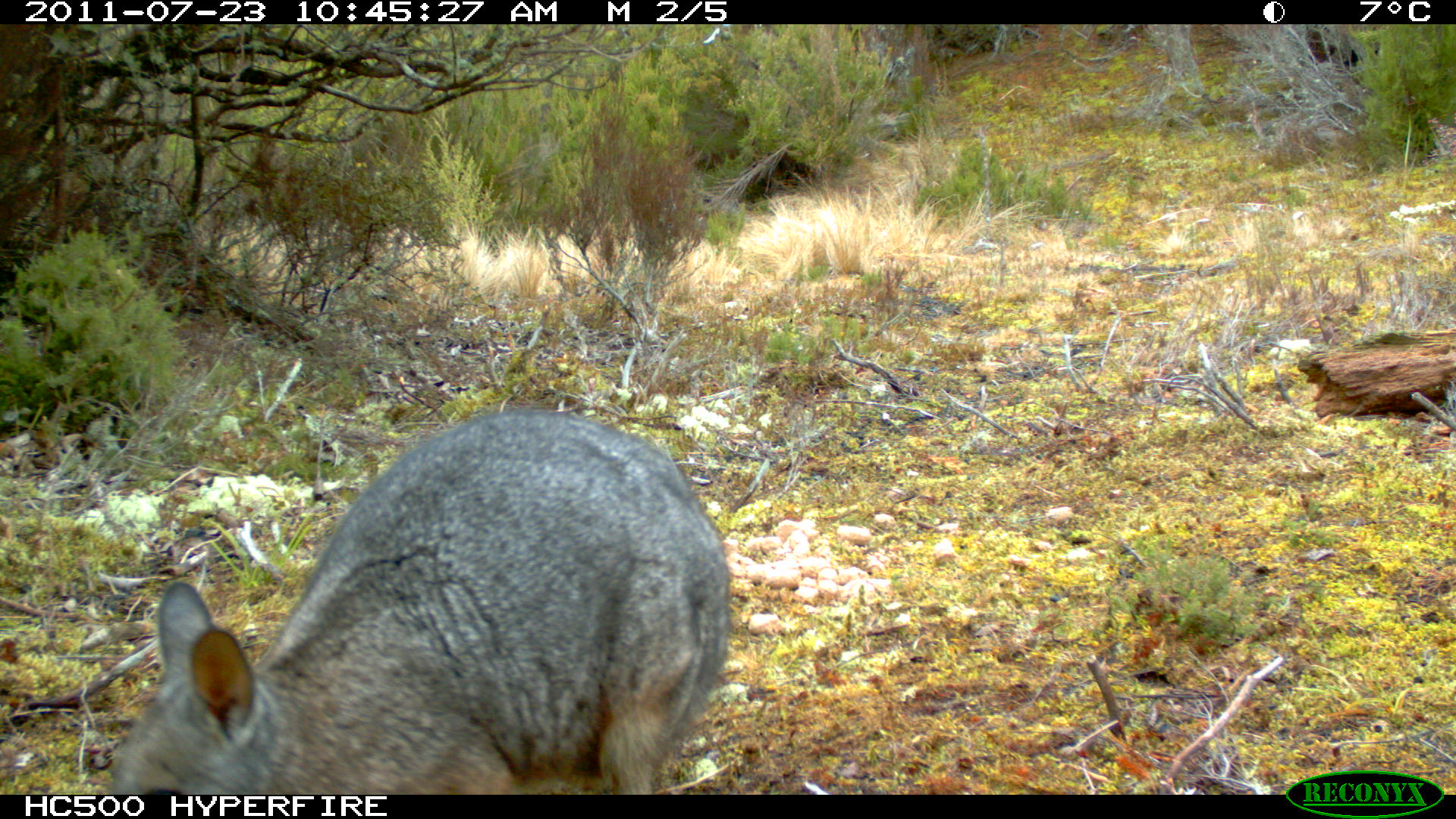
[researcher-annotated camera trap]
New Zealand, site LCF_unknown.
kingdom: Animalia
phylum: Chordata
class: Mammalia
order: Diprotodontia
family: Macropodidae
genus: Notamacropus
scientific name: Notamacropus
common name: wallaby